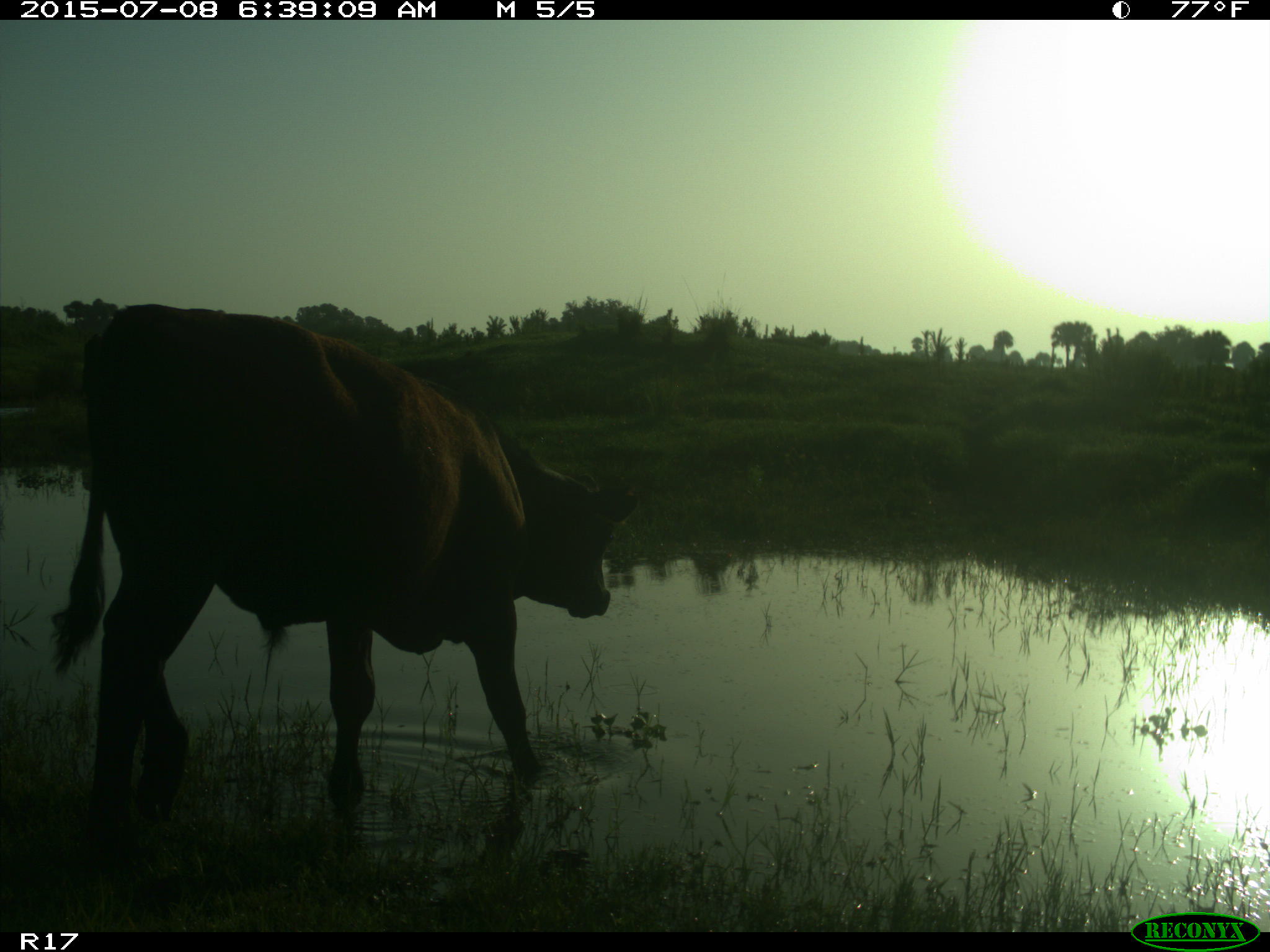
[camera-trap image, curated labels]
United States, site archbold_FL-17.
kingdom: Animalia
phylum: Chordata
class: Mammalia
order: Artiodactyla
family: Bovidae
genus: Bos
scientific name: Bos taurus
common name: domestic cow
Bos taurus (domestic cow).